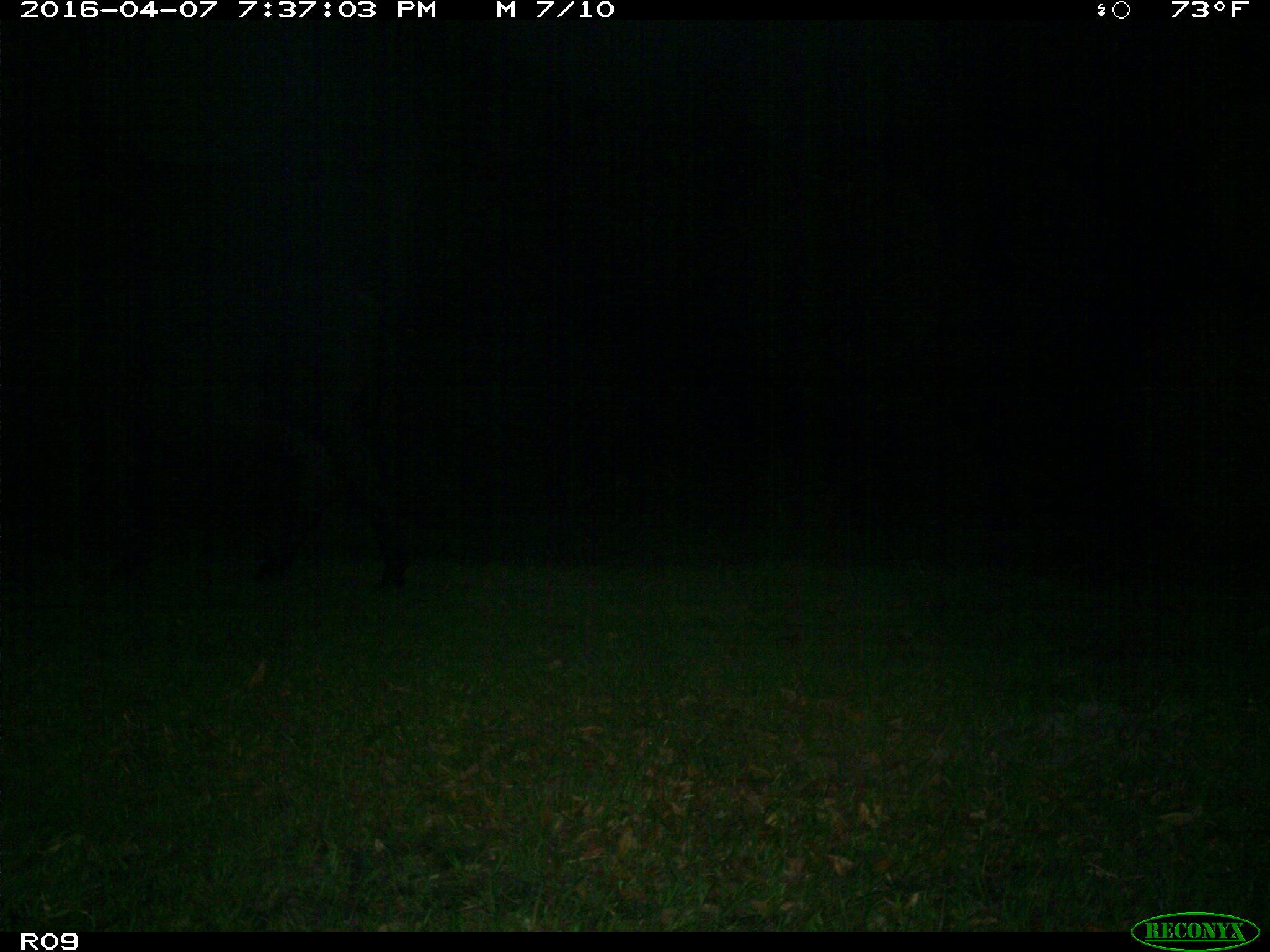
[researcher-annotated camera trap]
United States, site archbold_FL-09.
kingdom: Animalia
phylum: Chordata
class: Mammalia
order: Artiodactyla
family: Bovidae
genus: Bos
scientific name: Bos taurus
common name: domestic cow